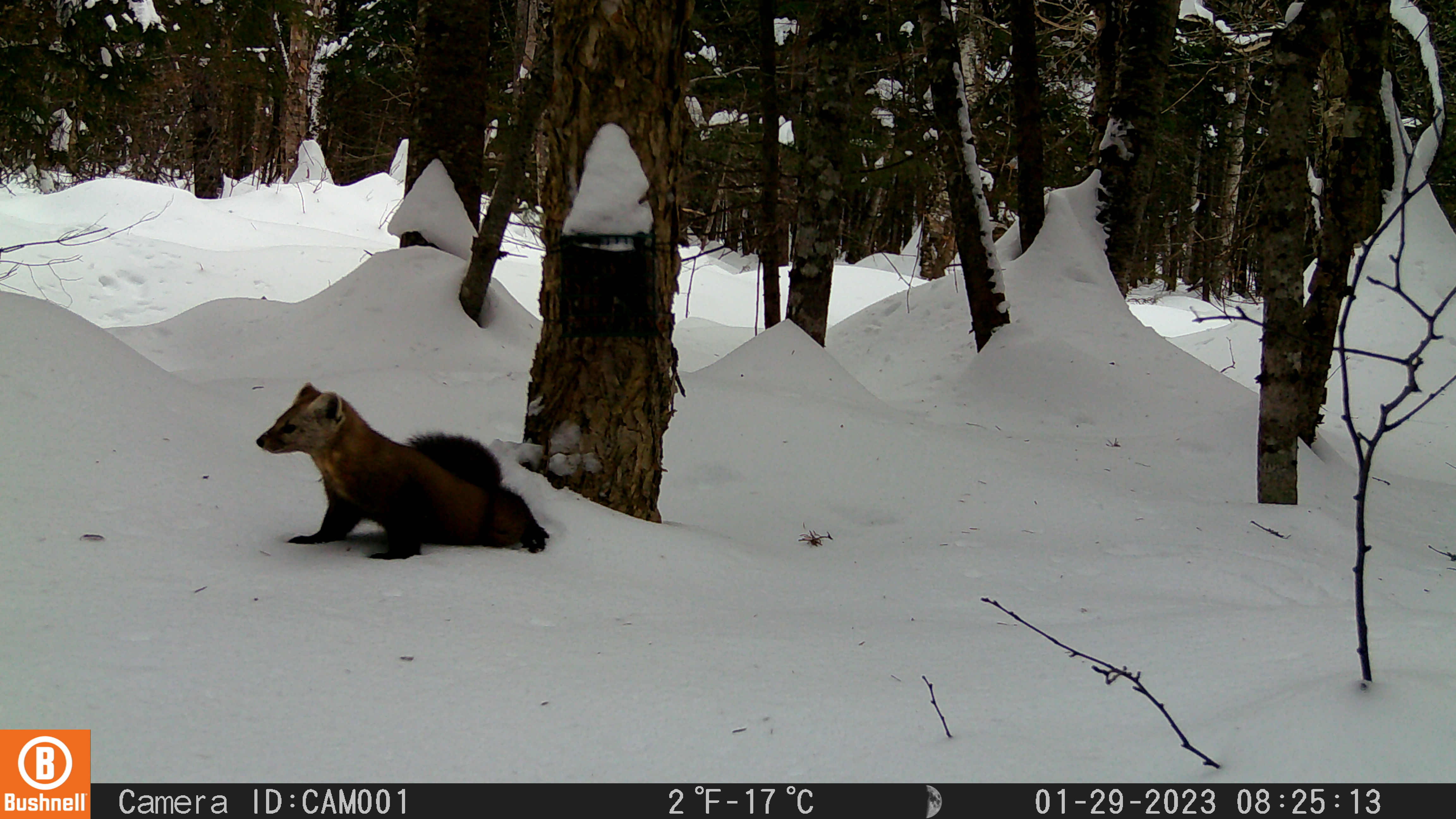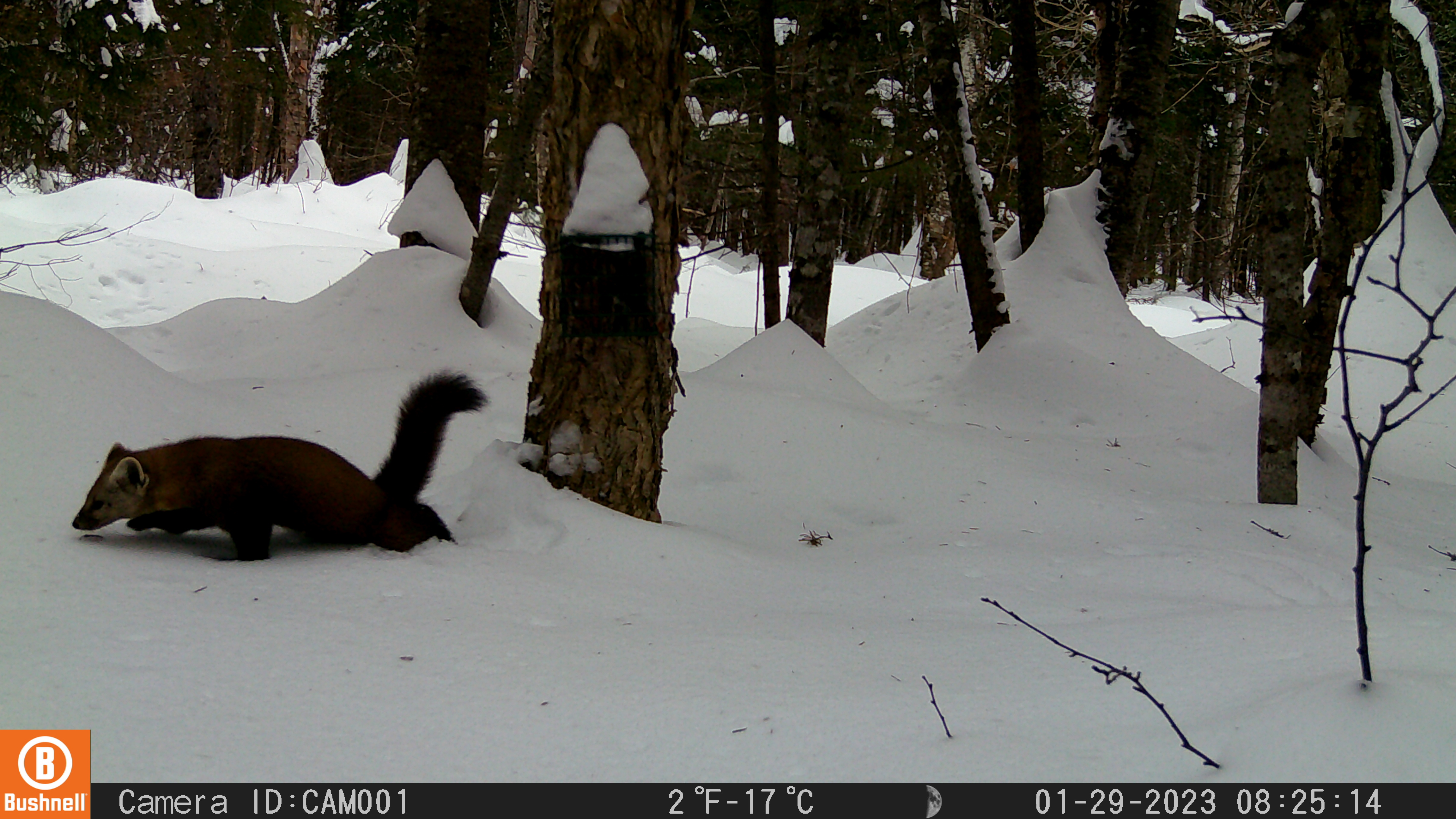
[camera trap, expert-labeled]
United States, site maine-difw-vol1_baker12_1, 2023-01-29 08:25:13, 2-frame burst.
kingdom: Animalia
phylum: Chordata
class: Mammalia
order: Carnivora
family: Mustelidae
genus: Martes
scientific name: Martes americana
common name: american marten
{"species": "american marten (Martes americana)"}